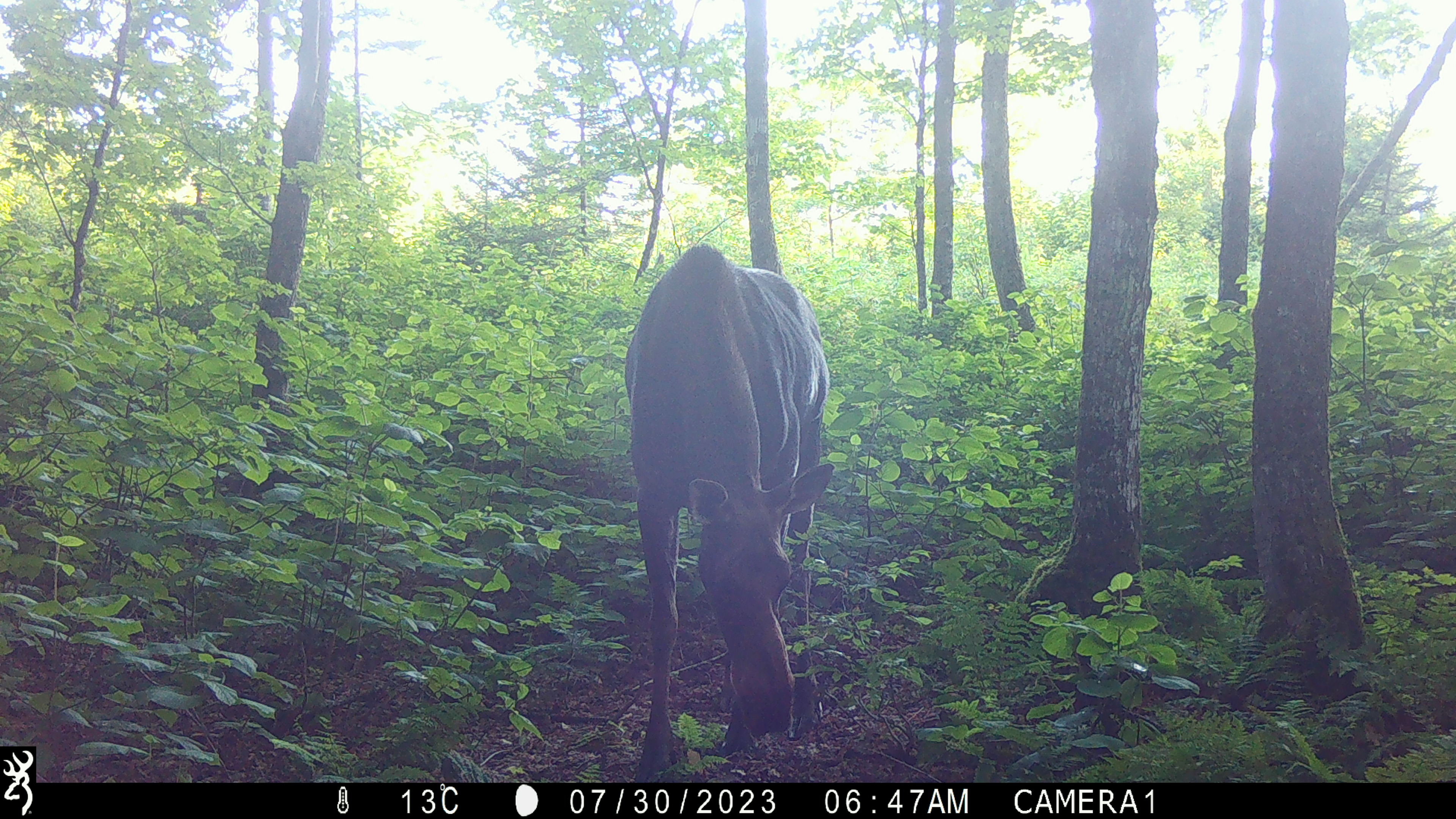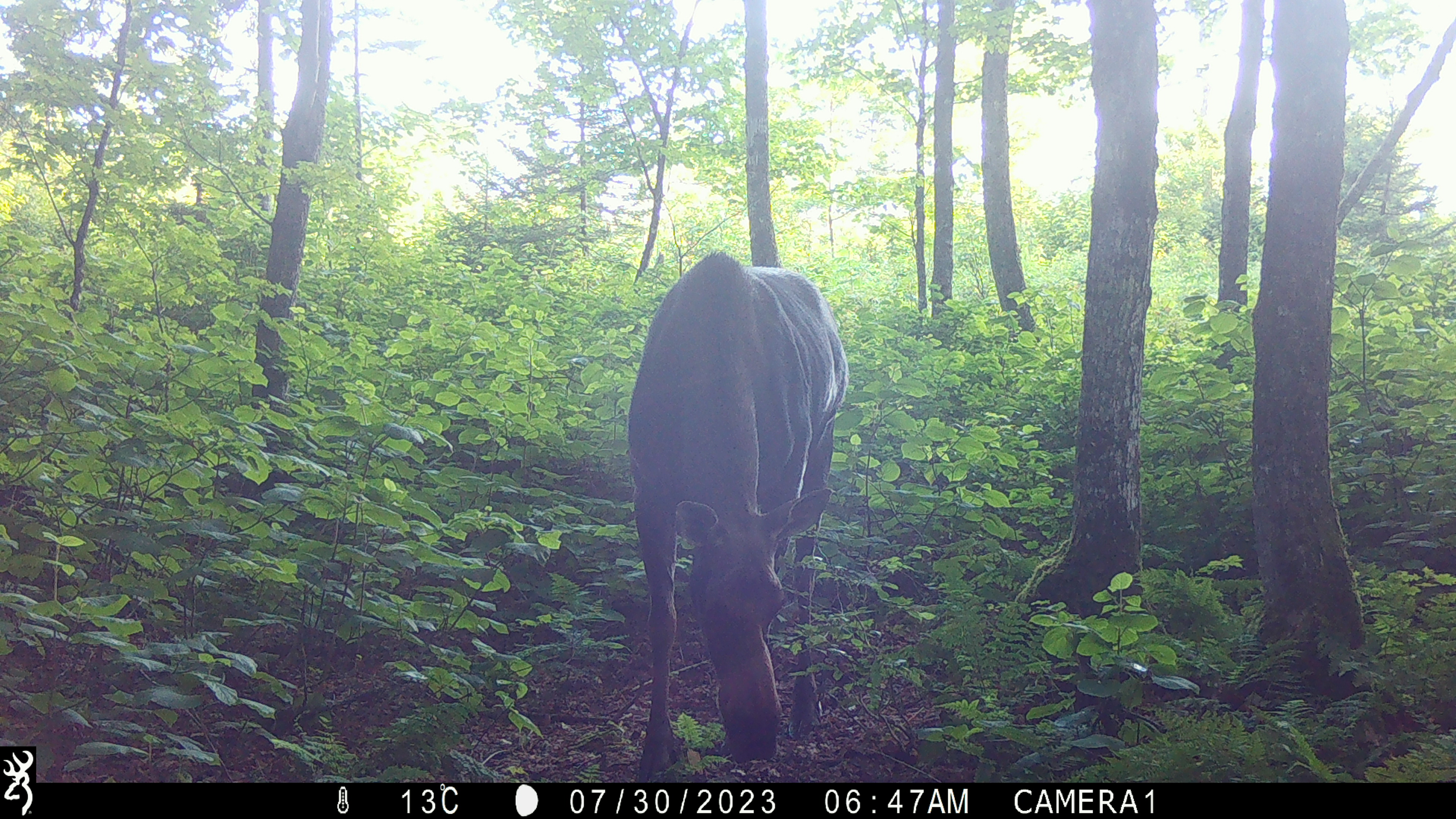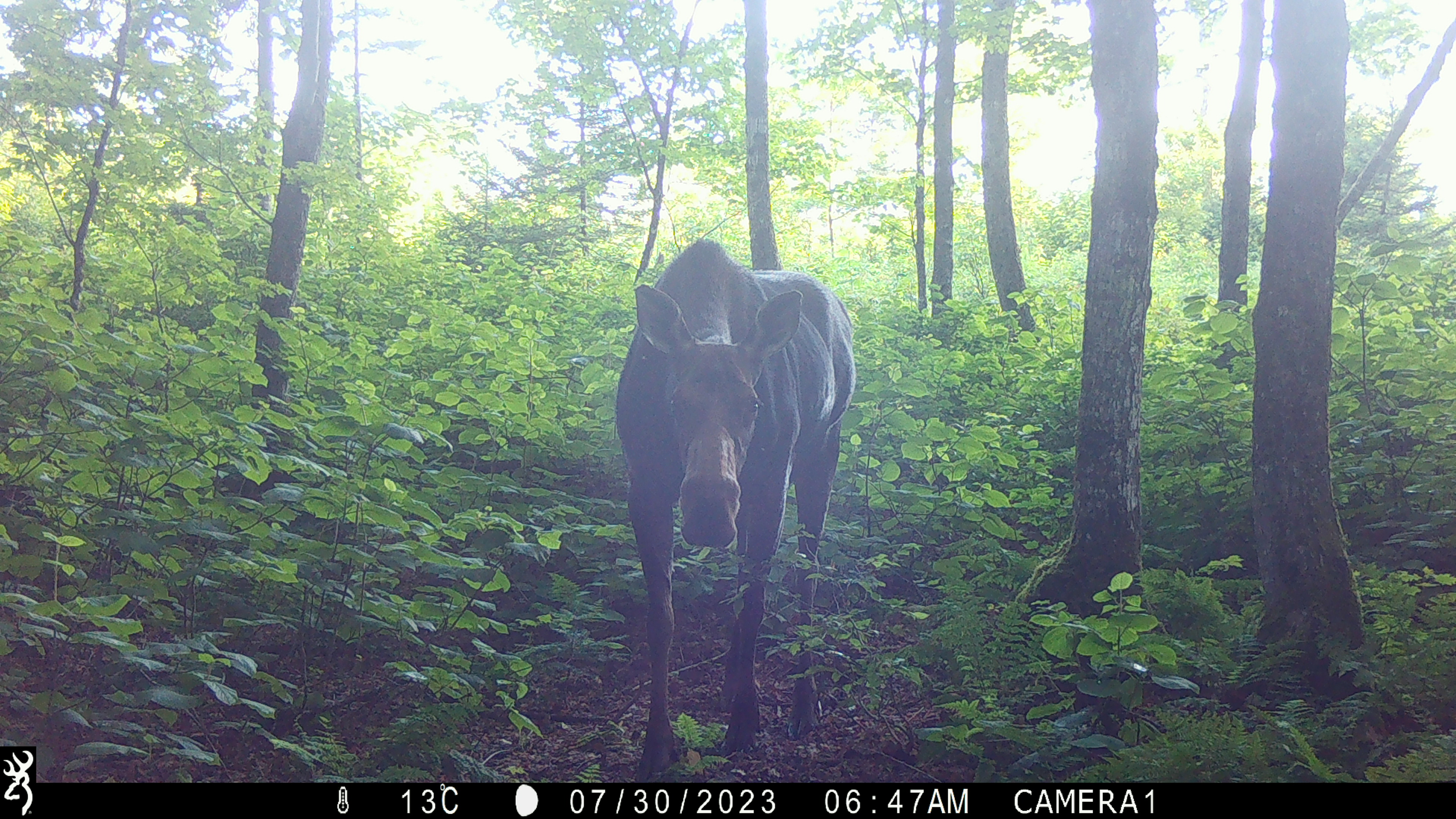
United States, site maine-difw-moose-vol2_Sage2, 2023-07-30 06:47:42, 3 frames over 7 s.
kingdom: Animalia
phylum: Chordata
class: Mammalia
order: Artiodactyla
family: Cervidae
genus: Alces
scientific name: Alces alces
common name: moose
Moose (Alces alces).